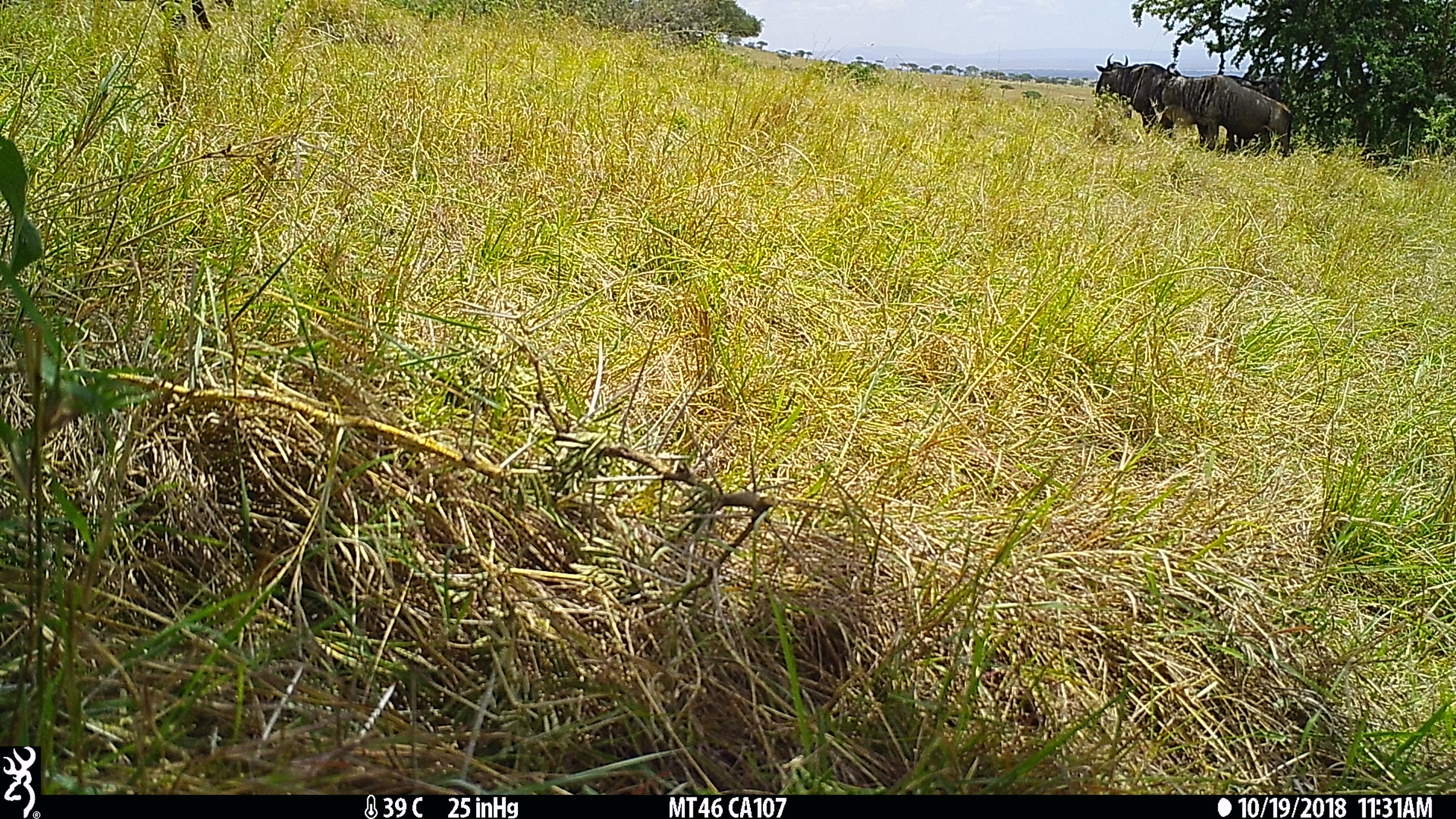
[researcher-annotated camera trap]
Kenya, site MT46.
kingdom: Animalia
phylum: Chordata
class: Mammalia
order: Artiodactyla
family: Bovidae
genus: Connochaetes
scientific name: Connochaetes taurinus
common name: blue wildebeest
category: wildebeest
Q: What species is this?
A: Wildebeest (blue wildebeest) (Connochaetes taurinus).